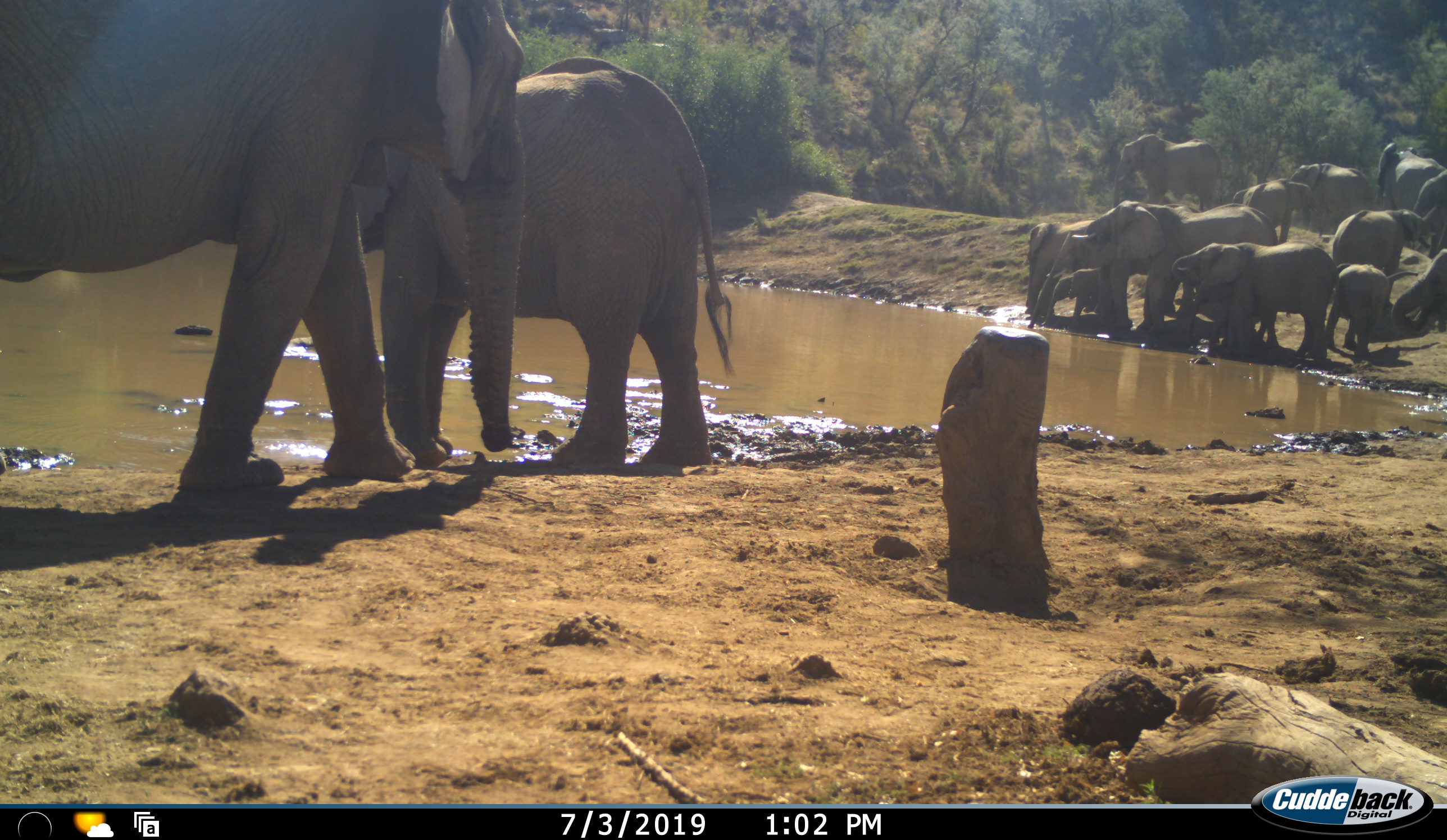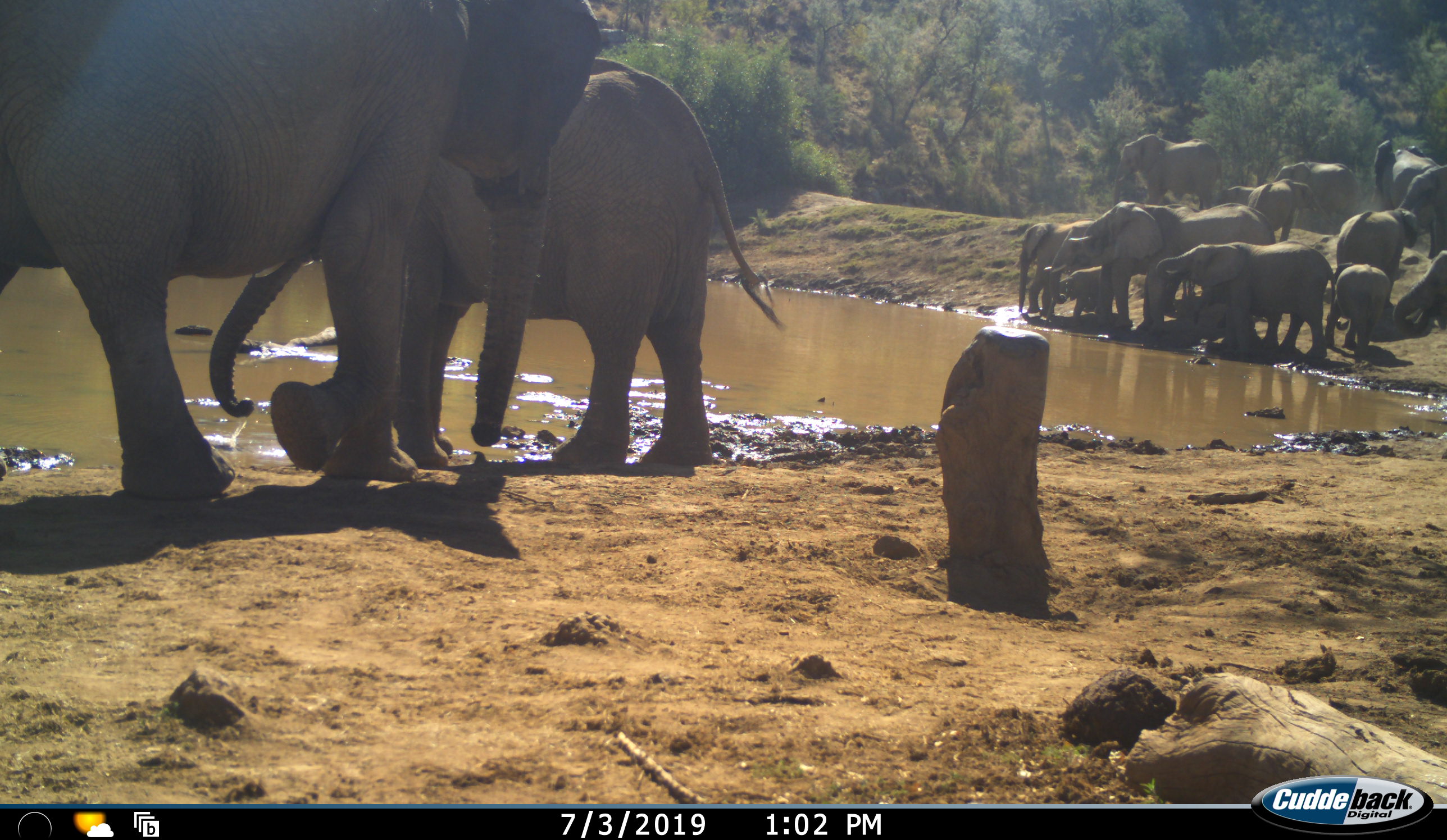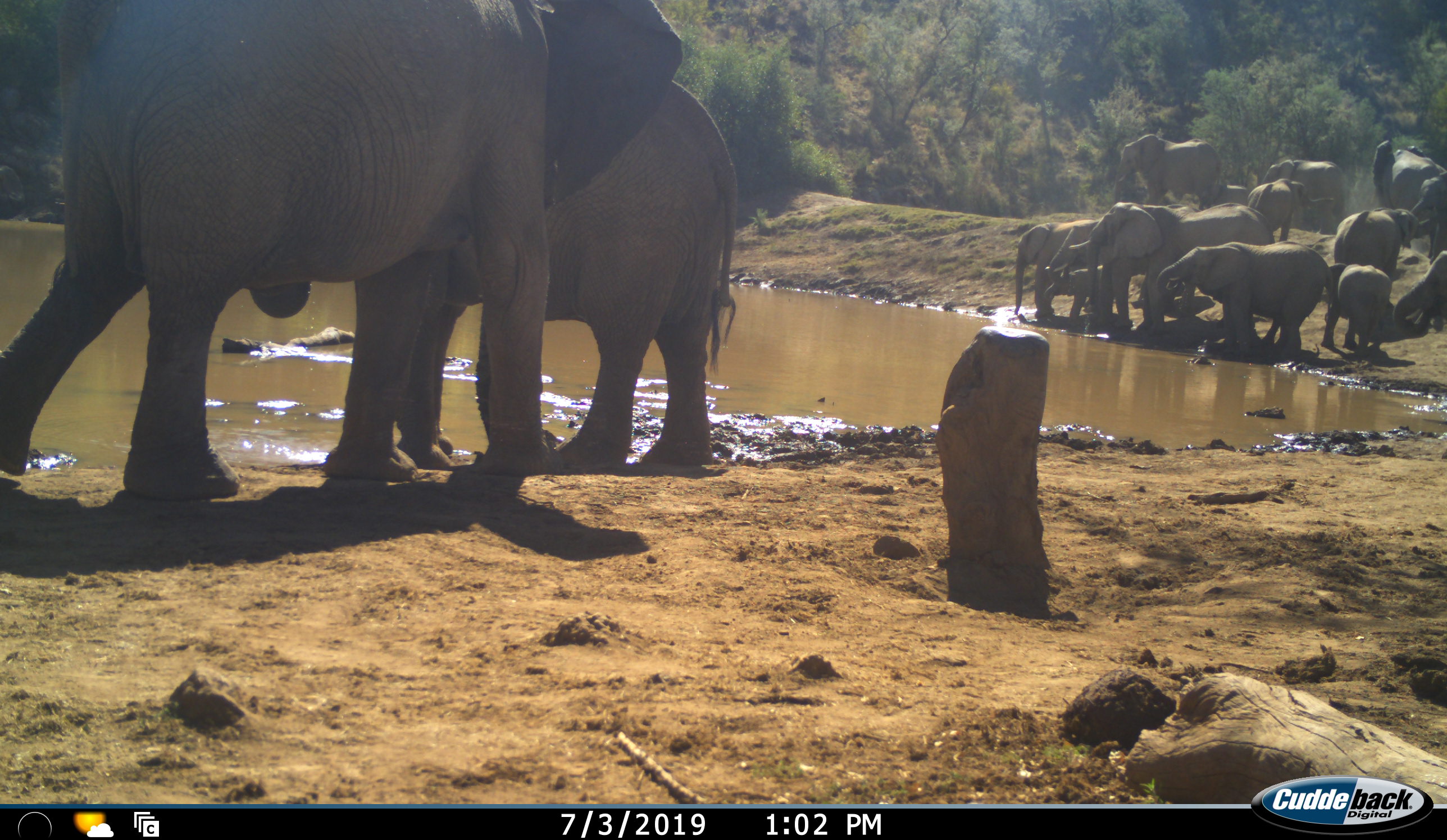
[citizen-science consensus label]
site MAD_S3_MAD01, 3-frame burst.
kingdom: Animalia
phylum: Chordata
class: Mammalia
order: Proboscidea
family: Elephantidae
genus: Loxodonta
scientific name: Loxodonta africana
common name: african bush elephant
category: elephant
Elephant (african bush elephant) (Loxodonta africana), count 11-50. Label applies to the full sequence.